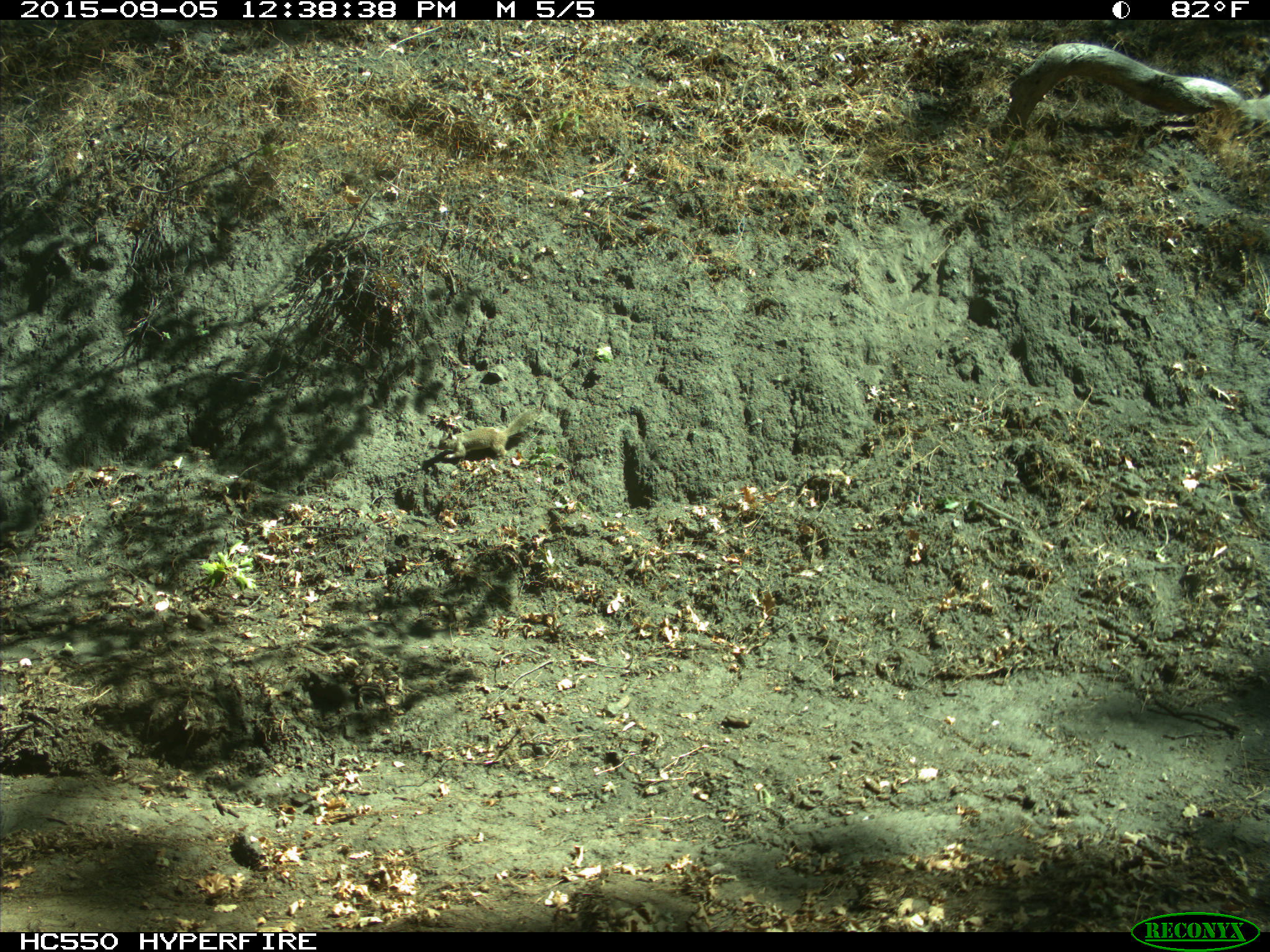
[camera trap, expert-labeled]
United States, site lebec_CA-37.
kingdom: Animalia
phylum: Chordata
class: Mammalia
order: Rodentia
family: Sciuridae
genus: Otospermophilus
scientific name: Otospermophilus beecheyi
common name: california ground squirrel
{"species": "Otospermophilus beecheyi (california ground squirrel)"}